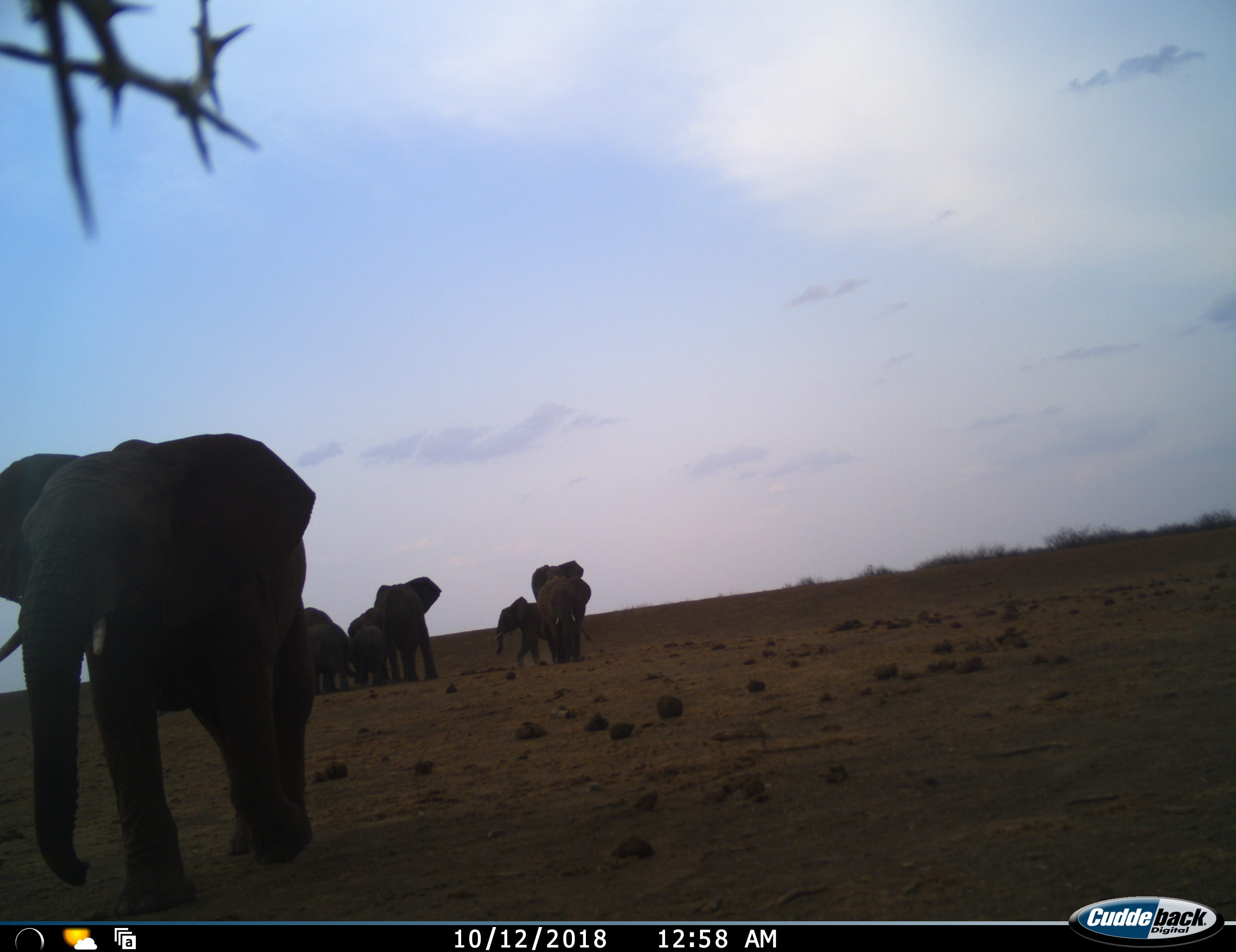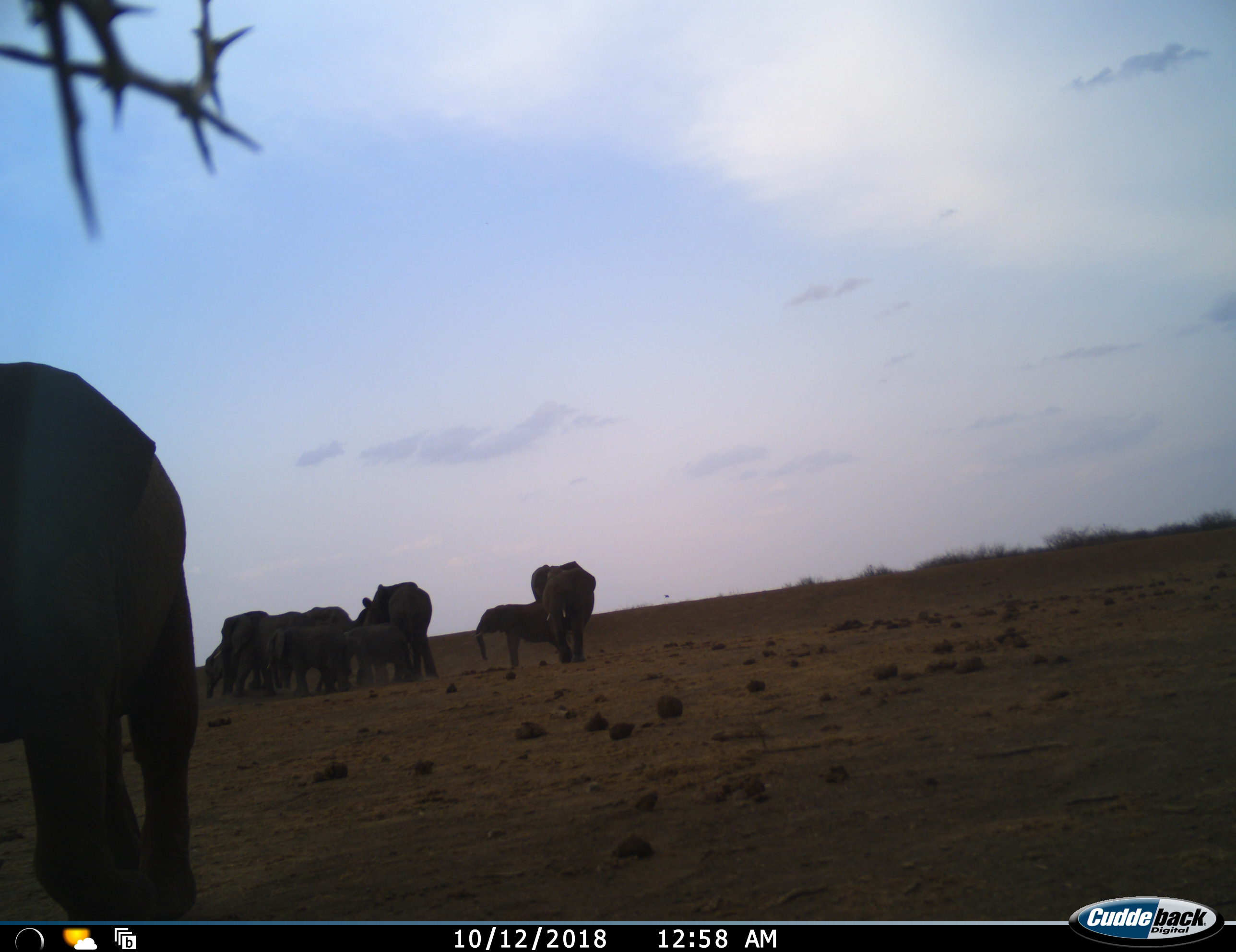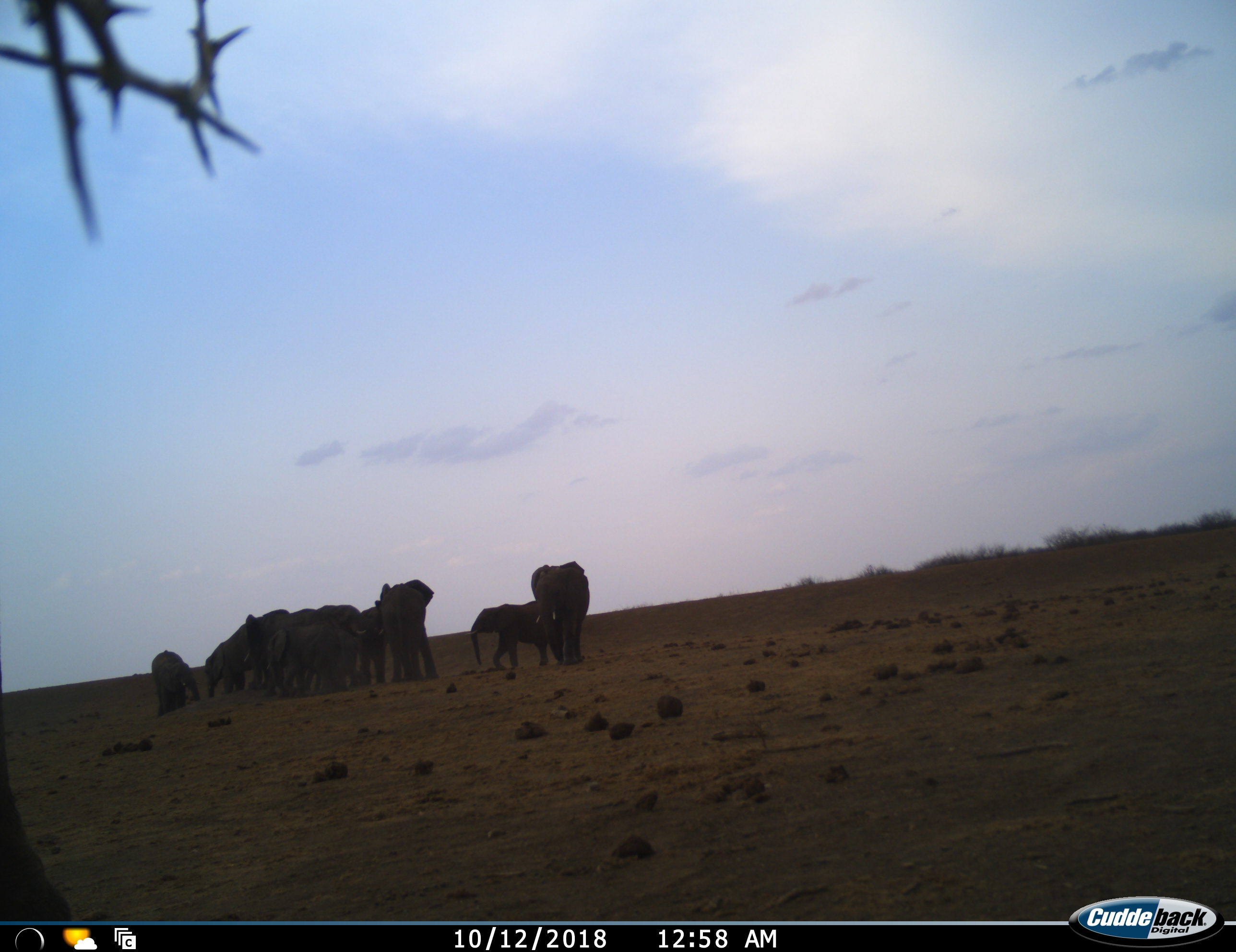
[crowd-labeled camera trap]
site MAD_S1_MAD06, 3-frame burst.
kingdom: Animalia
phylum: Chordata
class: Mammalia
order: Proboscidea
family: Elephantidae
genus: Loxodonta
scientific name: Loxodonta africana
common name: african bush elephant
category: elephant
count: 10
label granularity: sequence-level